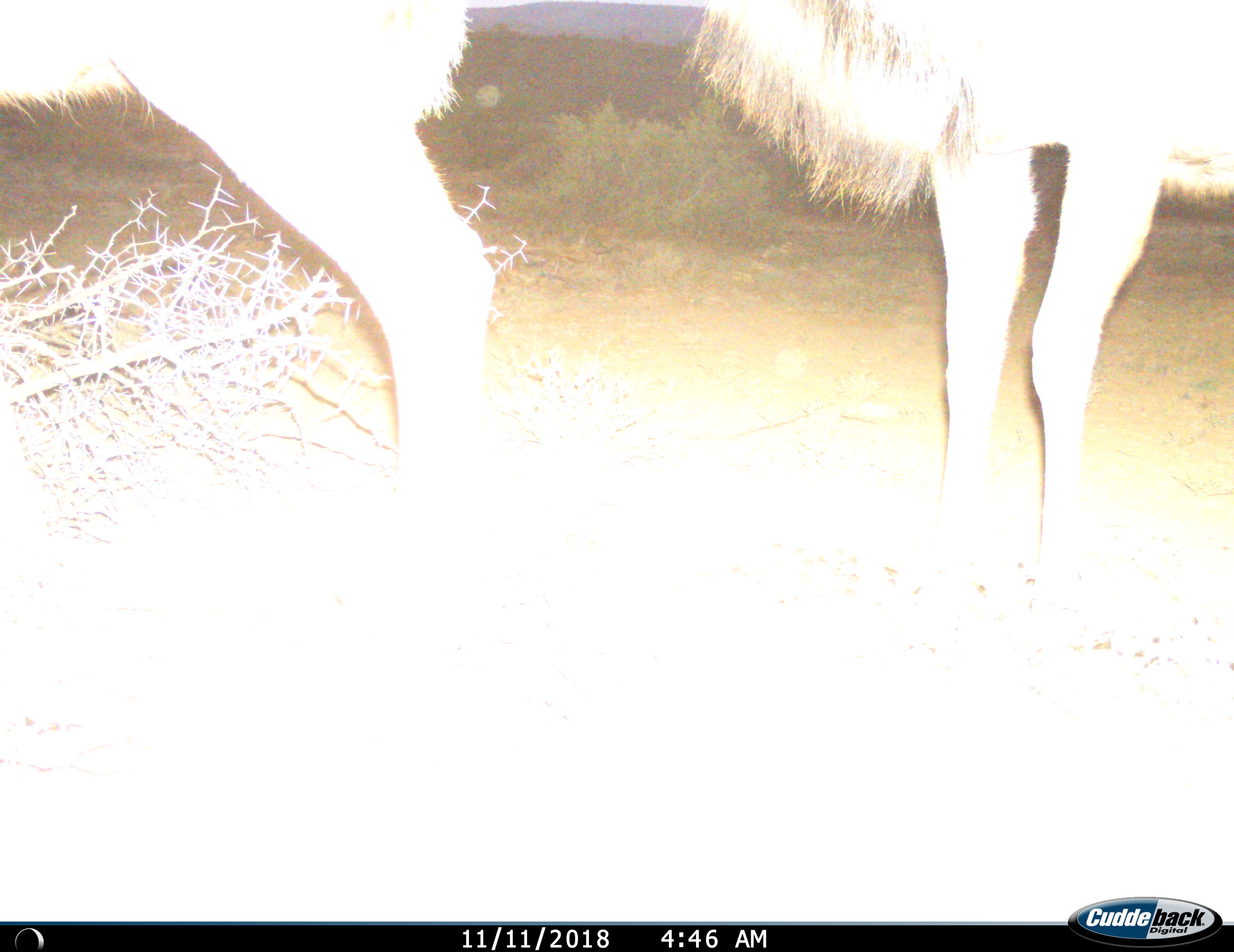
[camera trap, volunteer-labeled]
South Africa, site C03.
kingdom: Animalia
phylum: Chordata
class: Mammalia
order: Artiodactyla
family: Bovidae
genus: Tragelaphus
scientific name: Tragelaphus strepsiceros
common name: greater kudu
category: kudu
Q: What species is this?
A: Kudu (greater kudu) (Tragelaphus strepsiceros).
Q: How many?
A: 2.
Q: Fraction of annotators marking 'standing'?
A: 86%.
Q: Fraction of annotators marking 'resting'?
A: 0%.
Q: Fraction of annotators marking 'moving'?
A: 29%.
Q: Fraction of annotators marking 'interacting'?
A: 0%.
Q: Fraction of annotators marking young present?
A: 0%.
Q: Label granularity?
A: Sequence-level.